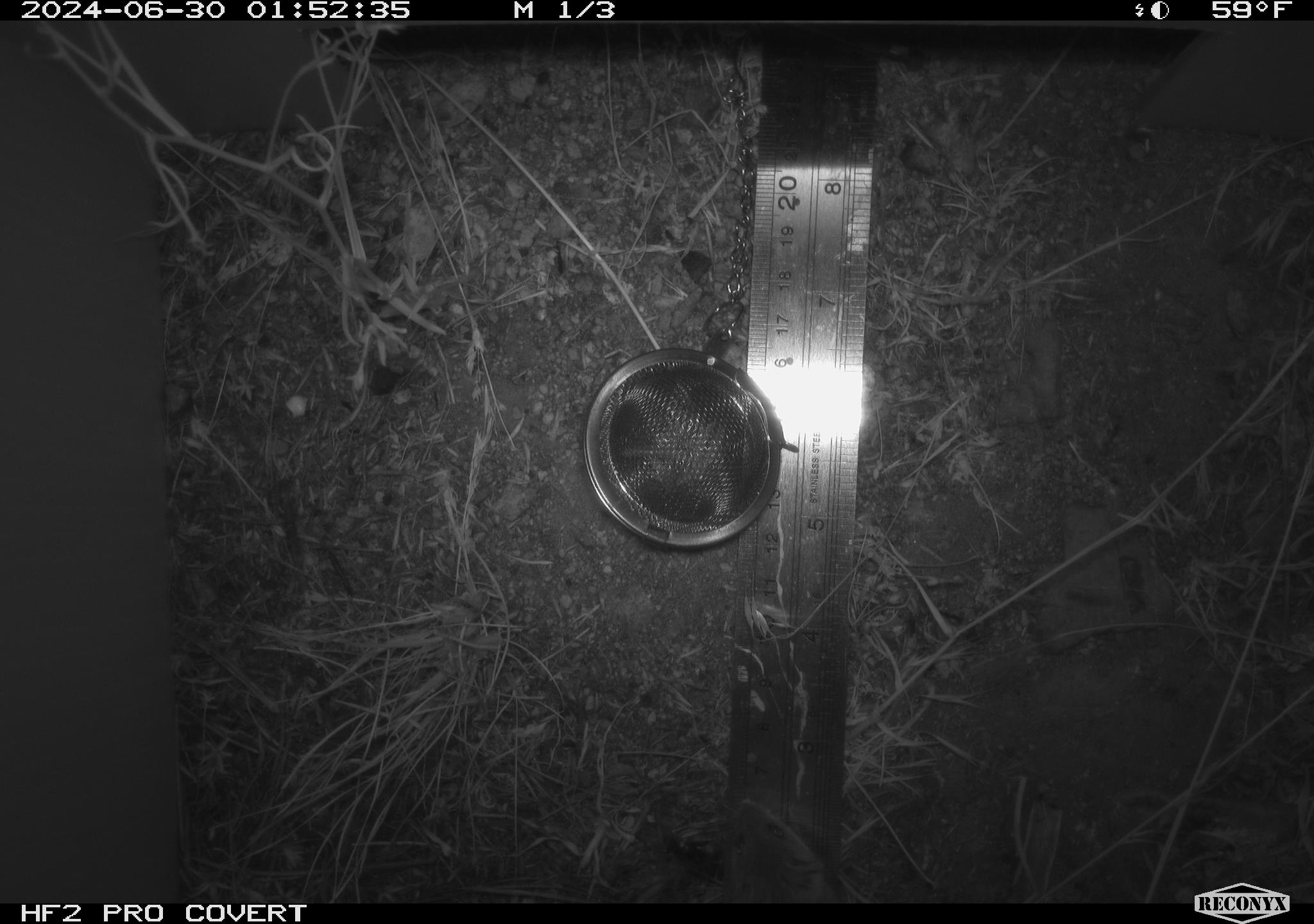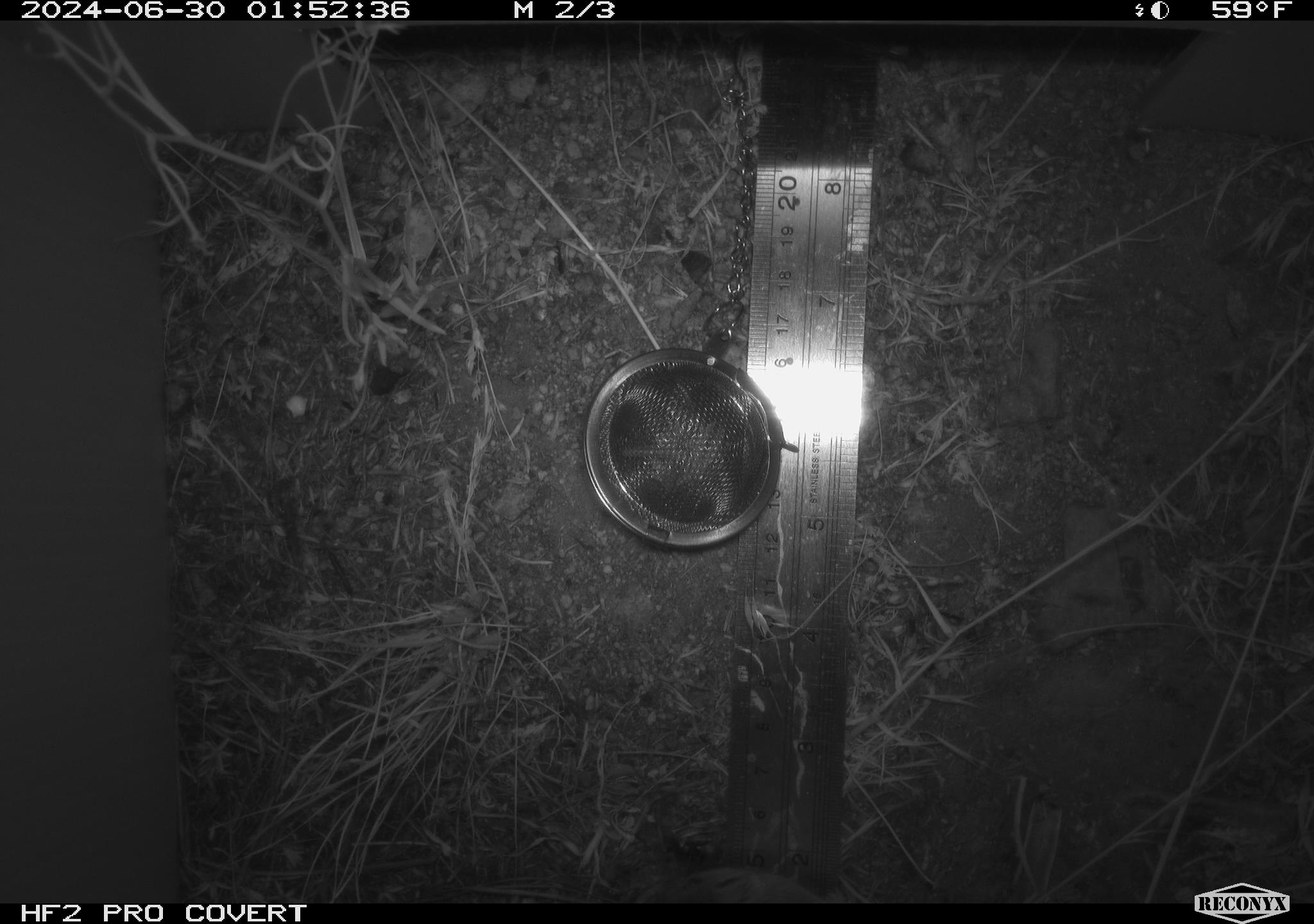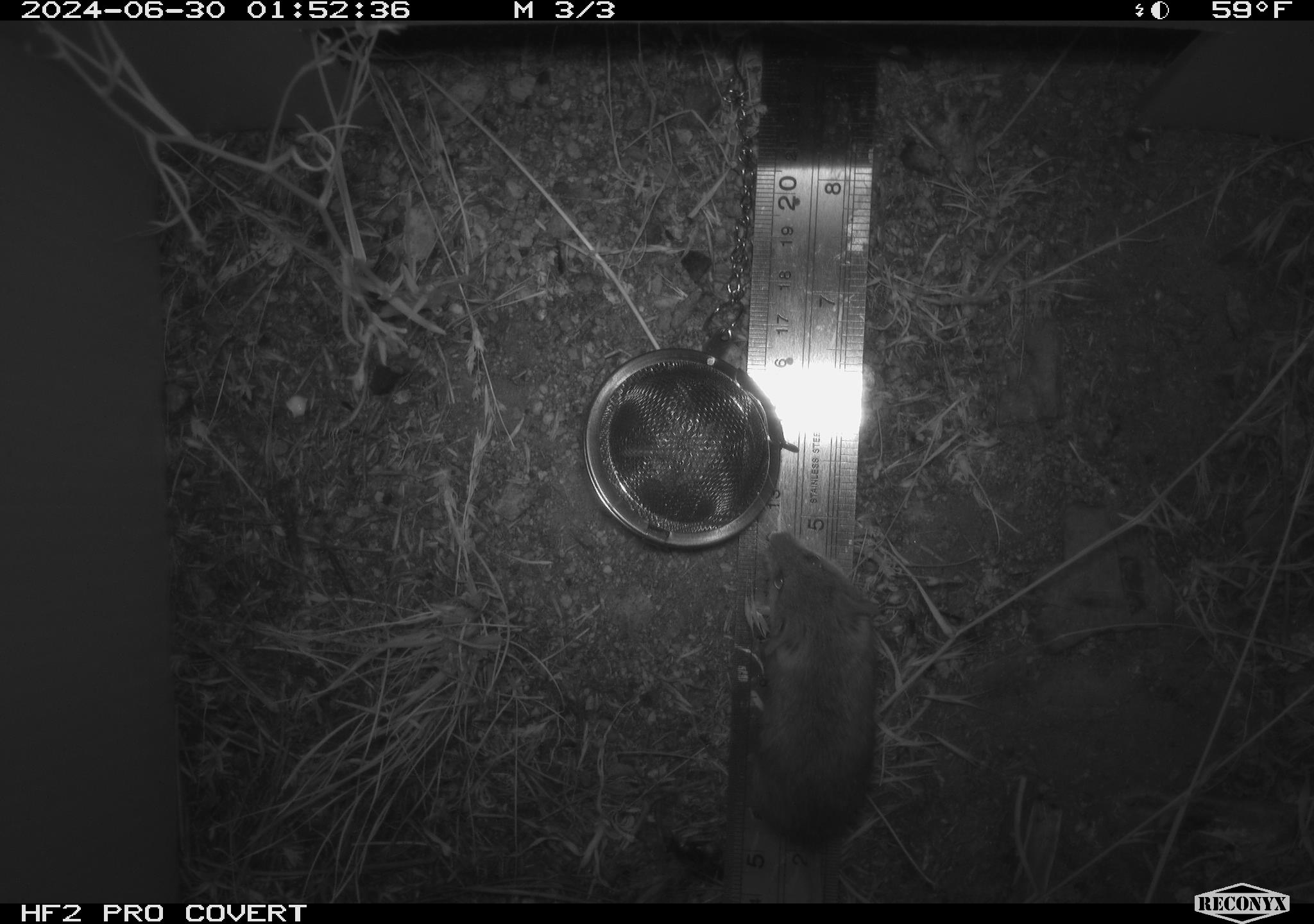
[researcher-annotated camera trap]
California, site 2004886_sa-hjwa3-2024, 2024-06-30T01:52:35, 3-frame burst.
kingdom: Animalia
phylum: Chordata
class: Mammalia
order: Rodentia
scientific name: Rodentia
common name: rodent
Rodent (Rodentia).